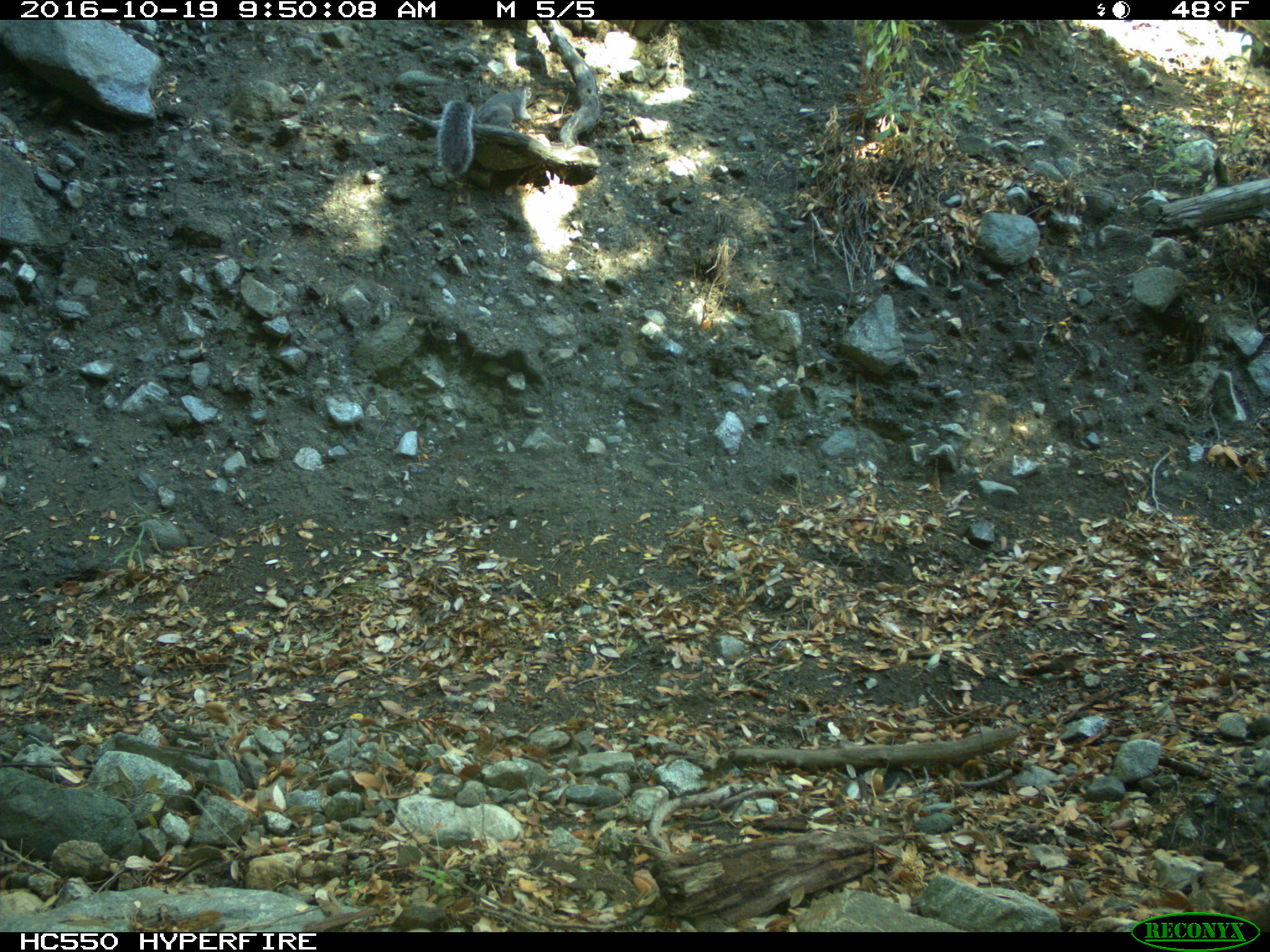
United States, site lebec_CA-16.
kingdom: Animalia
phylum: Chordata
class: Mammalia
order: Rodentia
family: Sciuridae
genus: Sciurus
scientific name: Sciurus carolinensis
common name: eastern gray squirrel